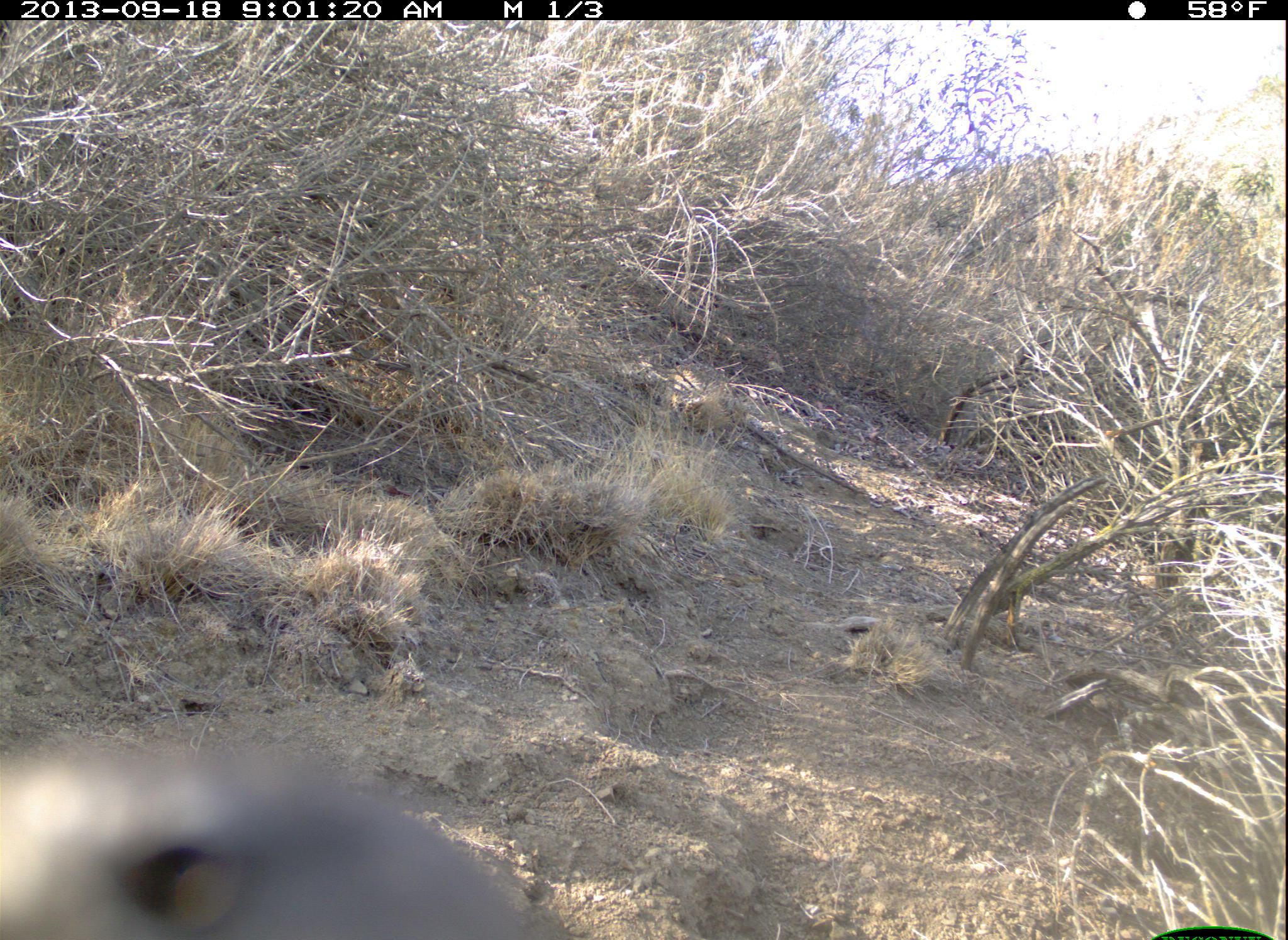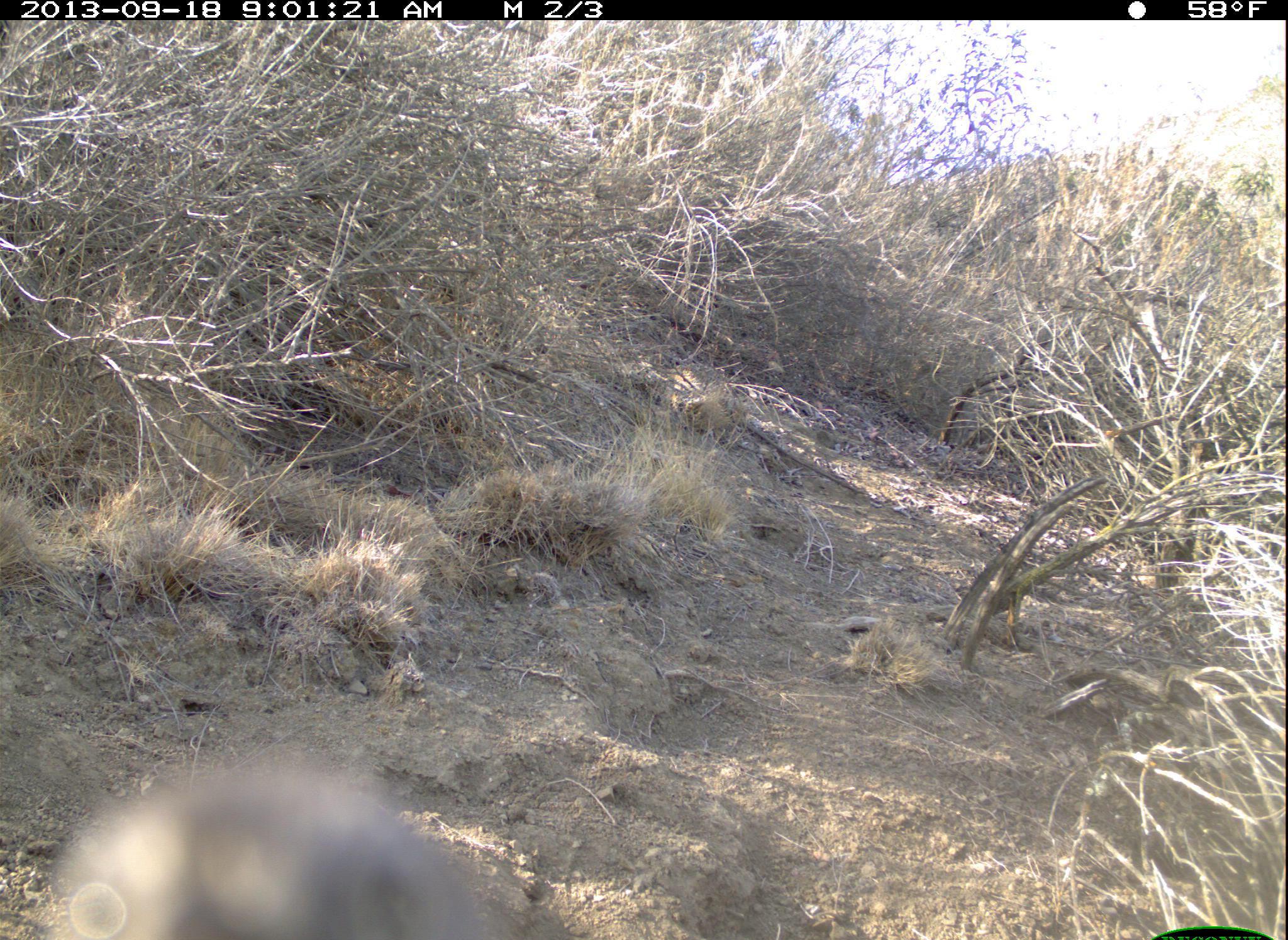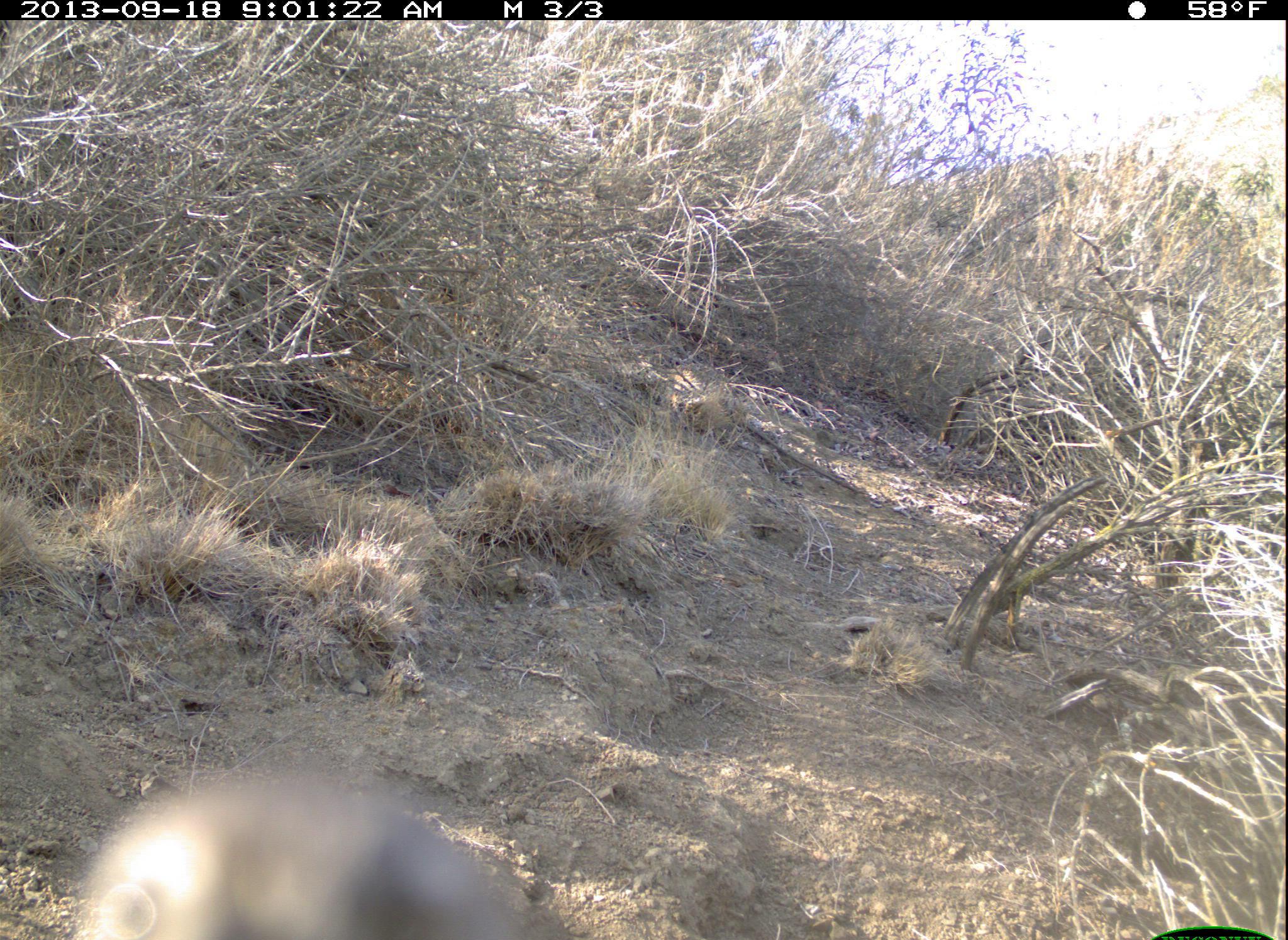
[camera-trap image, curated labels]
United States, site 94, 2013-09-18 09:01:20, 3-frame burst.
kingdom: Animalia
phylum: Chordata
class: Aves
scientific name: Aves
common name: bird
Bird (Aves).